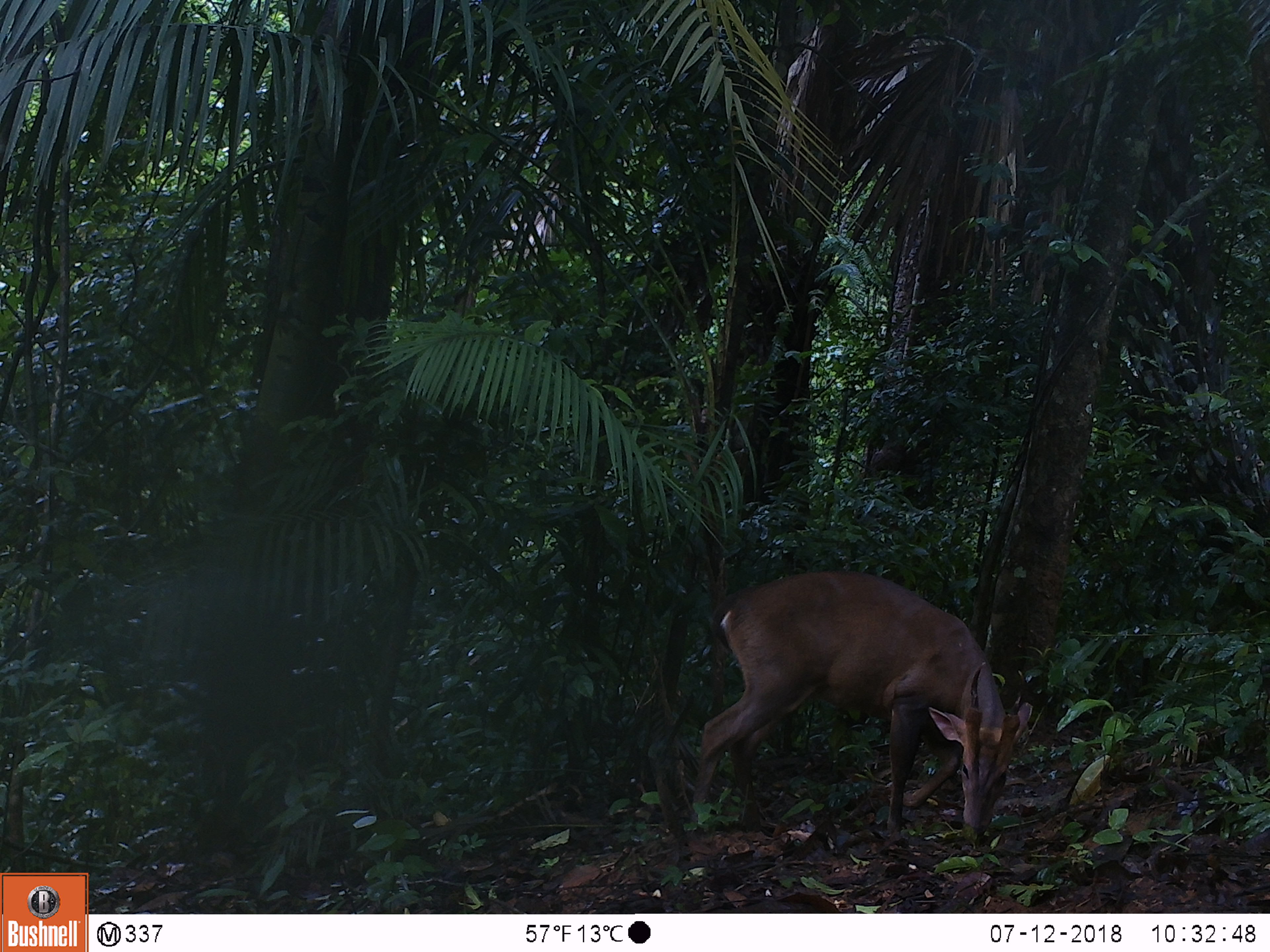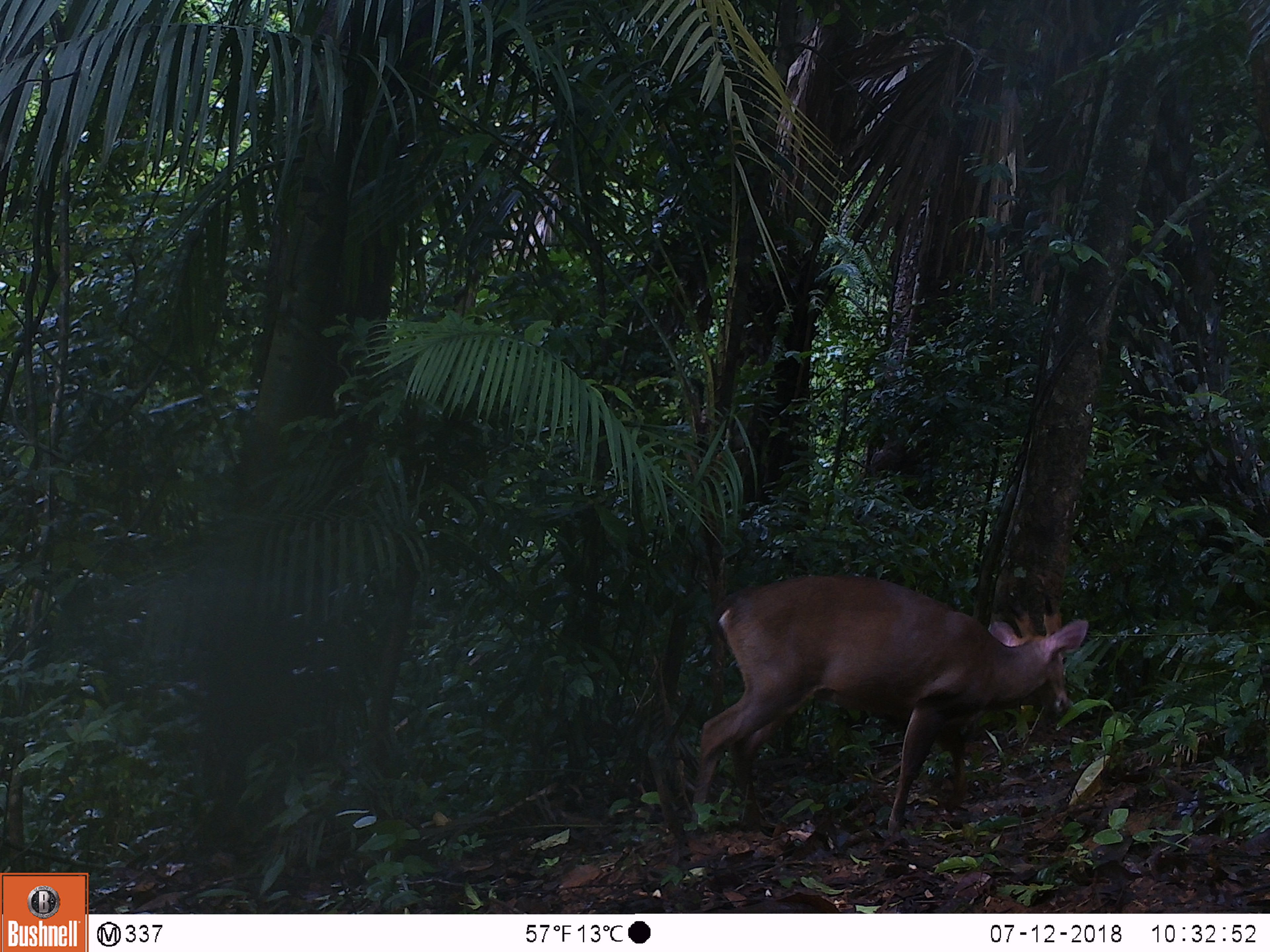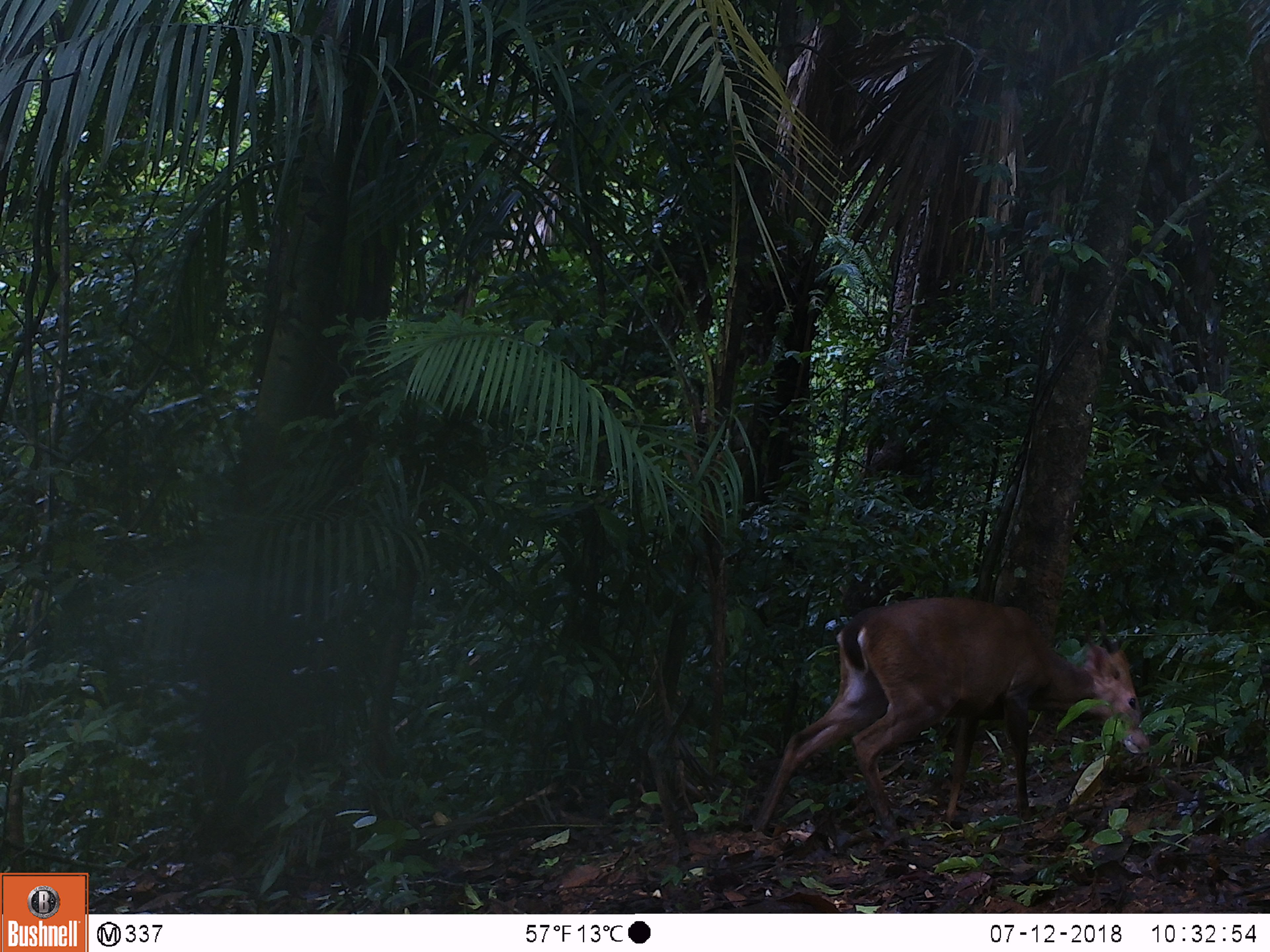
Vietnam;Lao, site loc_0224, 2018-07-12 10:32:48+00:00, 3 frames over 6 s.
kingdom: Animalia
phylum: Chordata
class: Mammalia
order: Artiodactyla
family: Cervidae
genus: Muntiacus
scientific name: Muntiacus vuquangensis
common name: large-antlered muntjac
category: large antlered muntjac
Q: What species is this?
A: Large antlered muntjac (large-antlered muntjac) (Muntiacus vuquangensis).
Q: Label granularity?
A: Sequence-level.